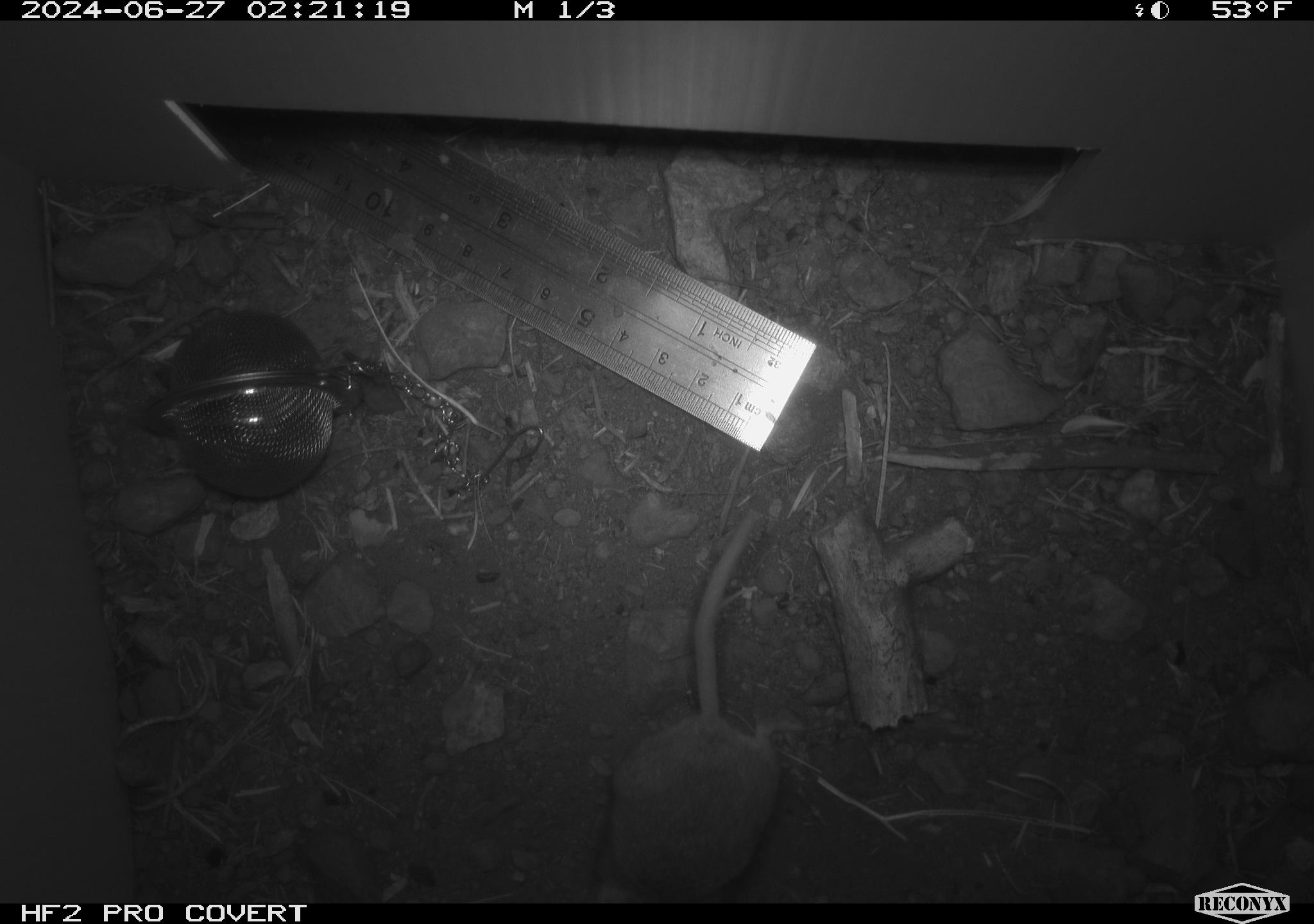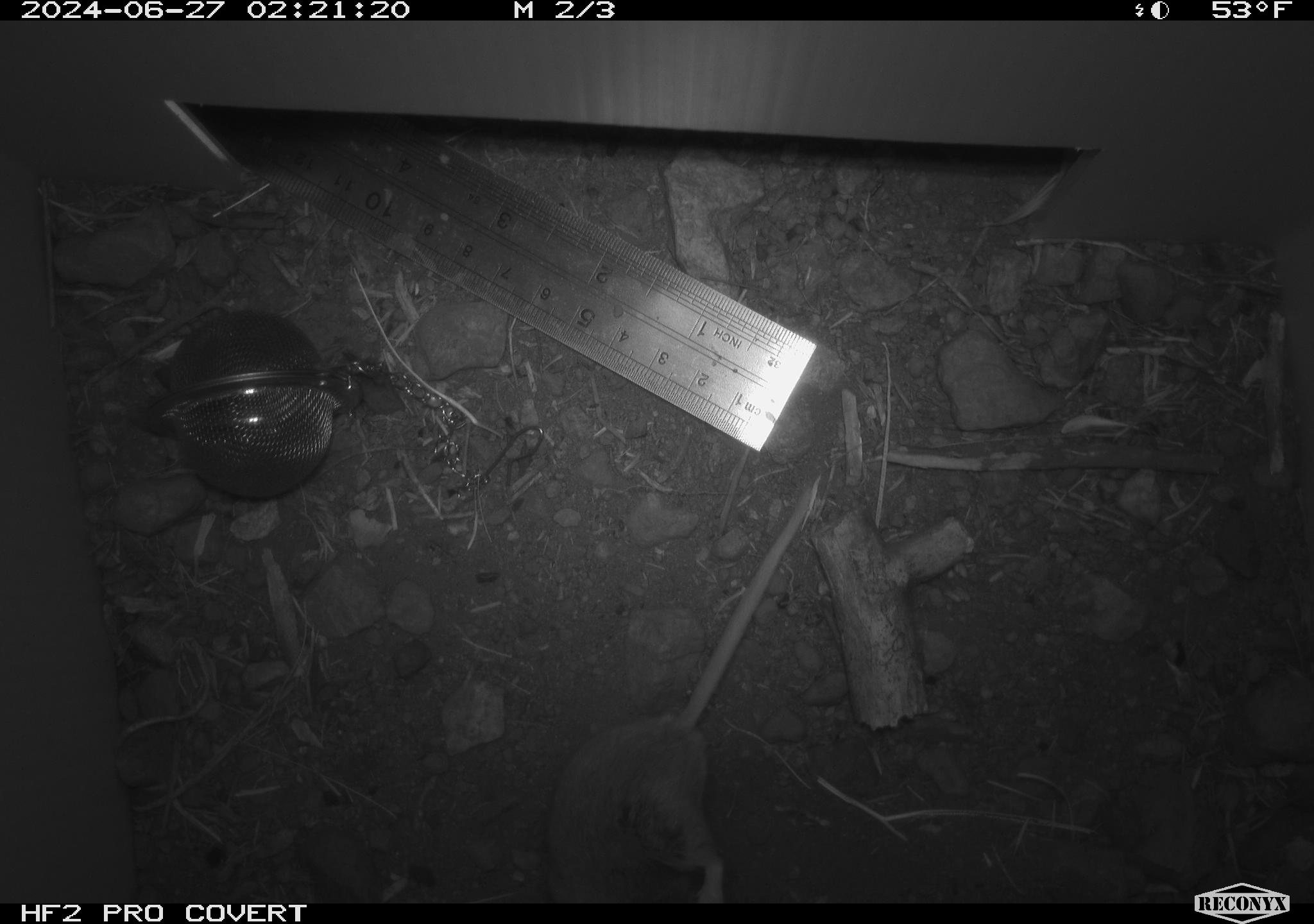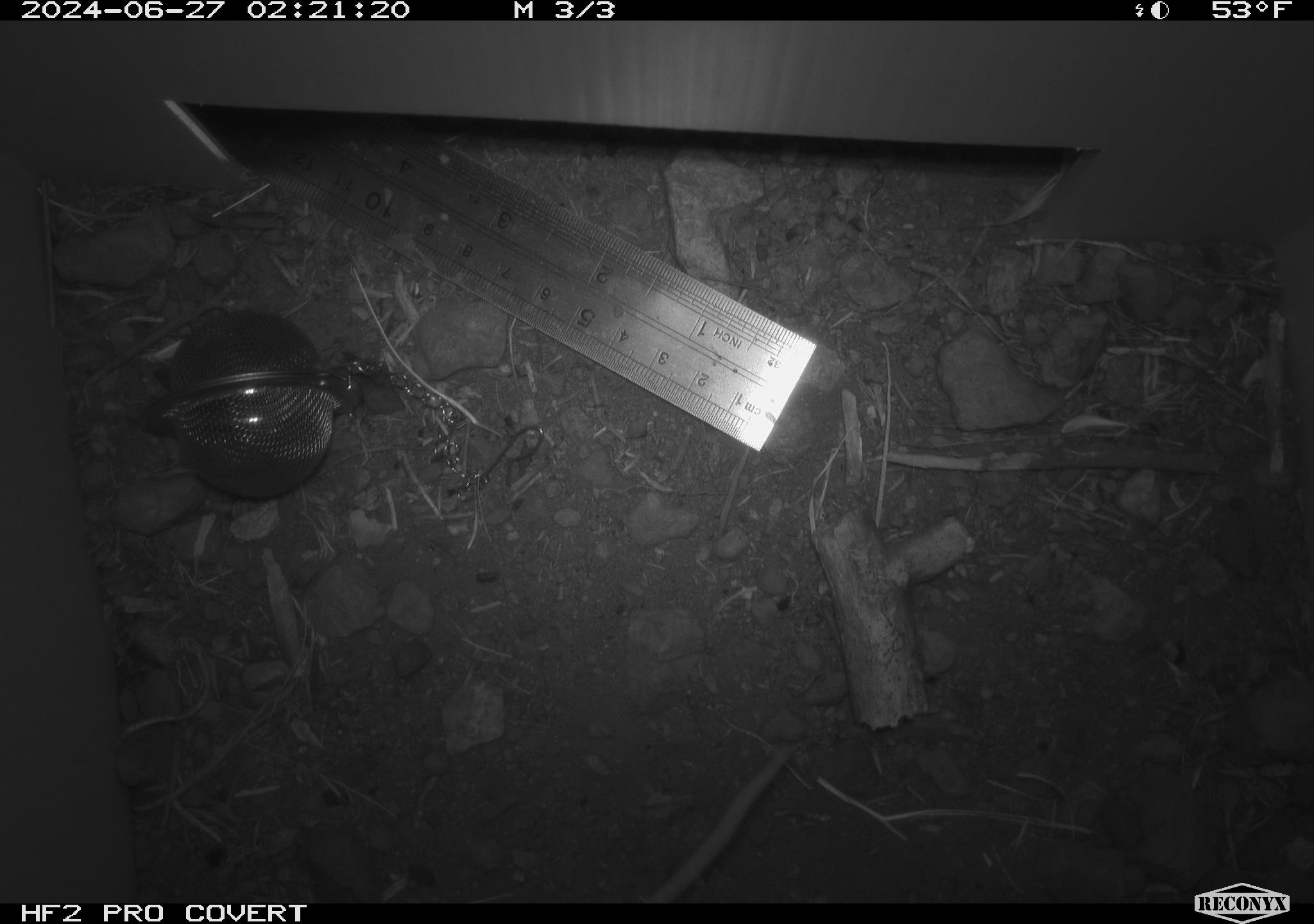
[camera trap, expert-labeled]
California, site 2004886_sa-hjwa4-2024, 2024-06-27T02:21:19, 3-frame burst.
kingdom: Animalia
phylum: Chordata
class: Mammalia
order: Rodentia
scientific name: Rodentia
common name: rodent